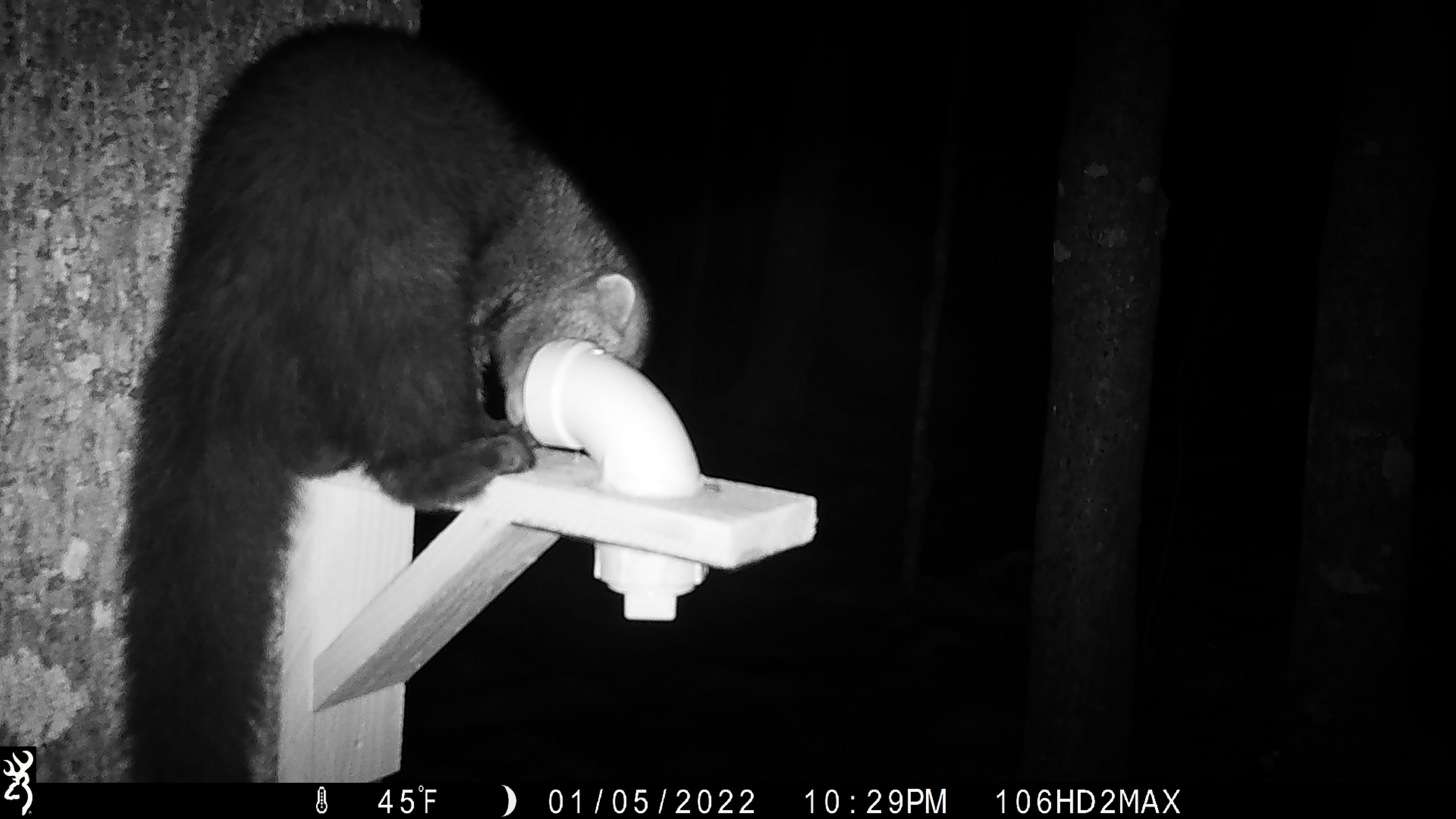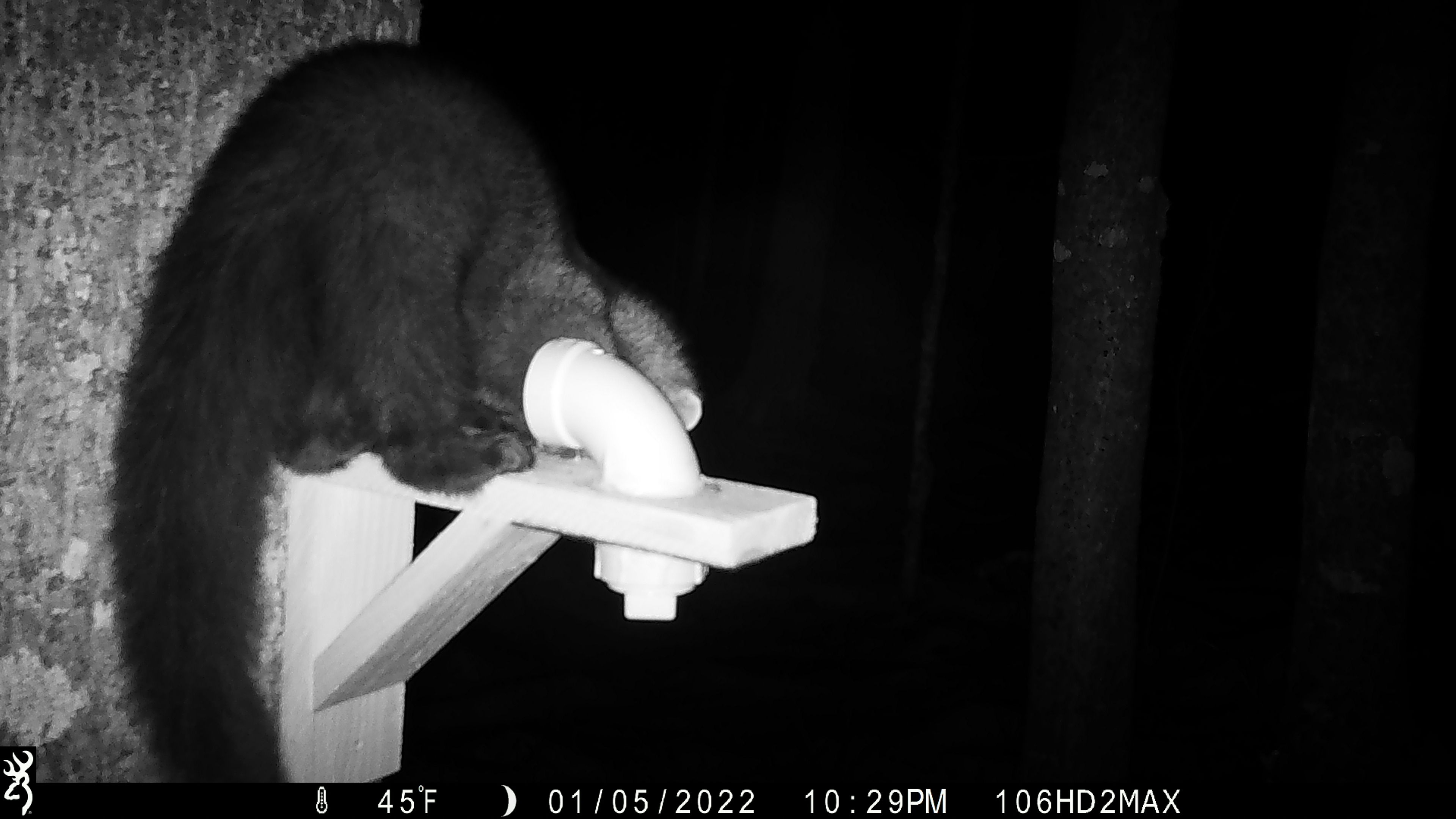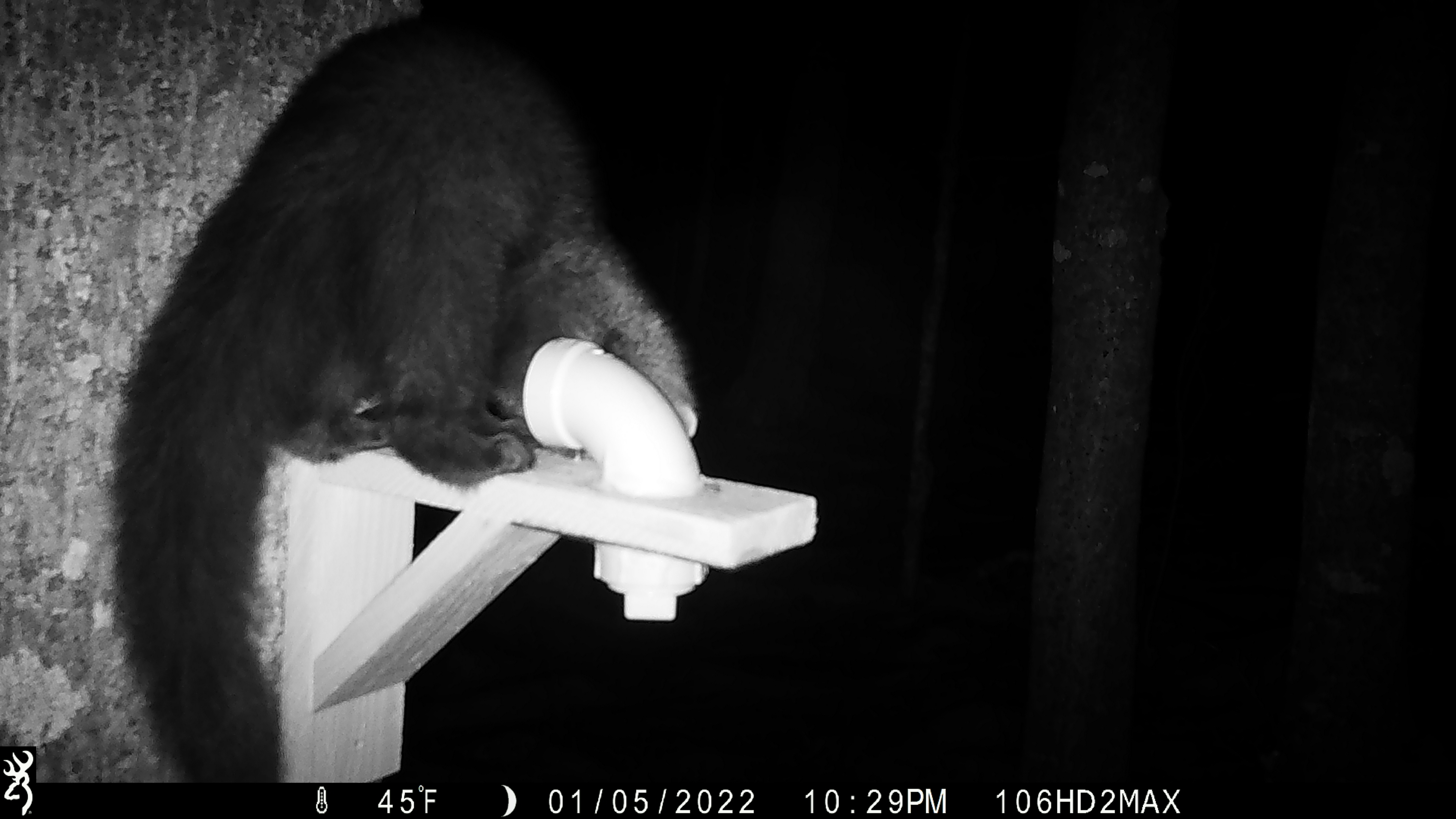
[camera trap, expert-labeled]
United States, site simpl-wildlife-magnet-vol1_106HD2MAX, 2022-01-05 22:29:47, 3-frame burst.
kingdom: Animalia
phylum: Chordata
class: Mammalia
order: Carnivora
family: Mustelidae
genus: Pekania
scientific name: Pekania pennanti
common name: fisher